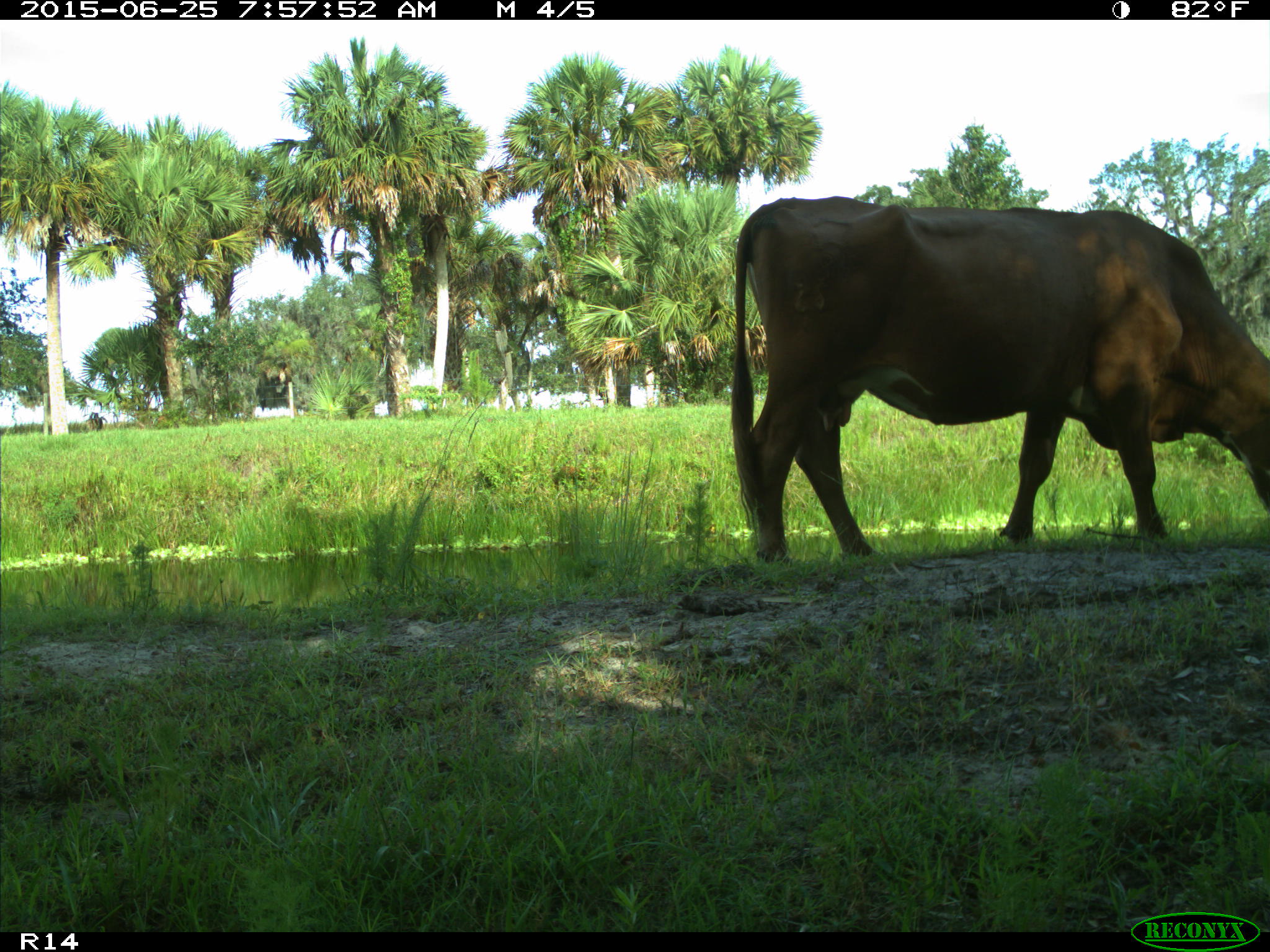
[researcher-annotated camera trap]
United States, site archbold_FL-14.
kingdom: Animalia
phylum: Chordata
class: Mammalia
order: Artiodactyla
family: Bovidae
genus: Bos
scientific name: Bos taurus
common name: domestic cow